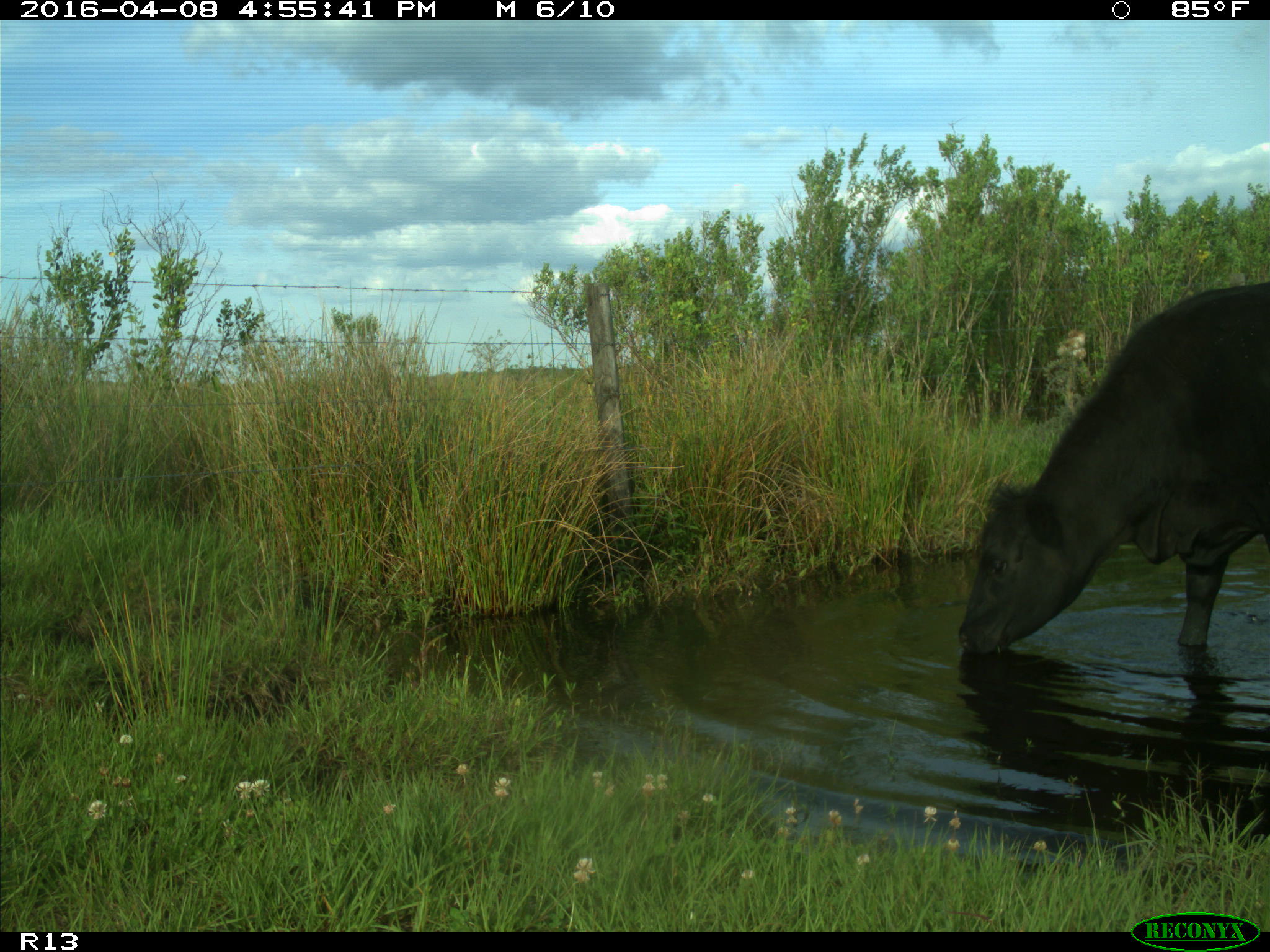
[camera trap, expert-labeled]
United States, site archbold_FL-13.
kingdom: Animalia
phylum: Chordata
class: Mammalia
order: Artiodactyla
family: Bovidae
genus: Bos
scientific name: Bos taurus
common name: domestic cow